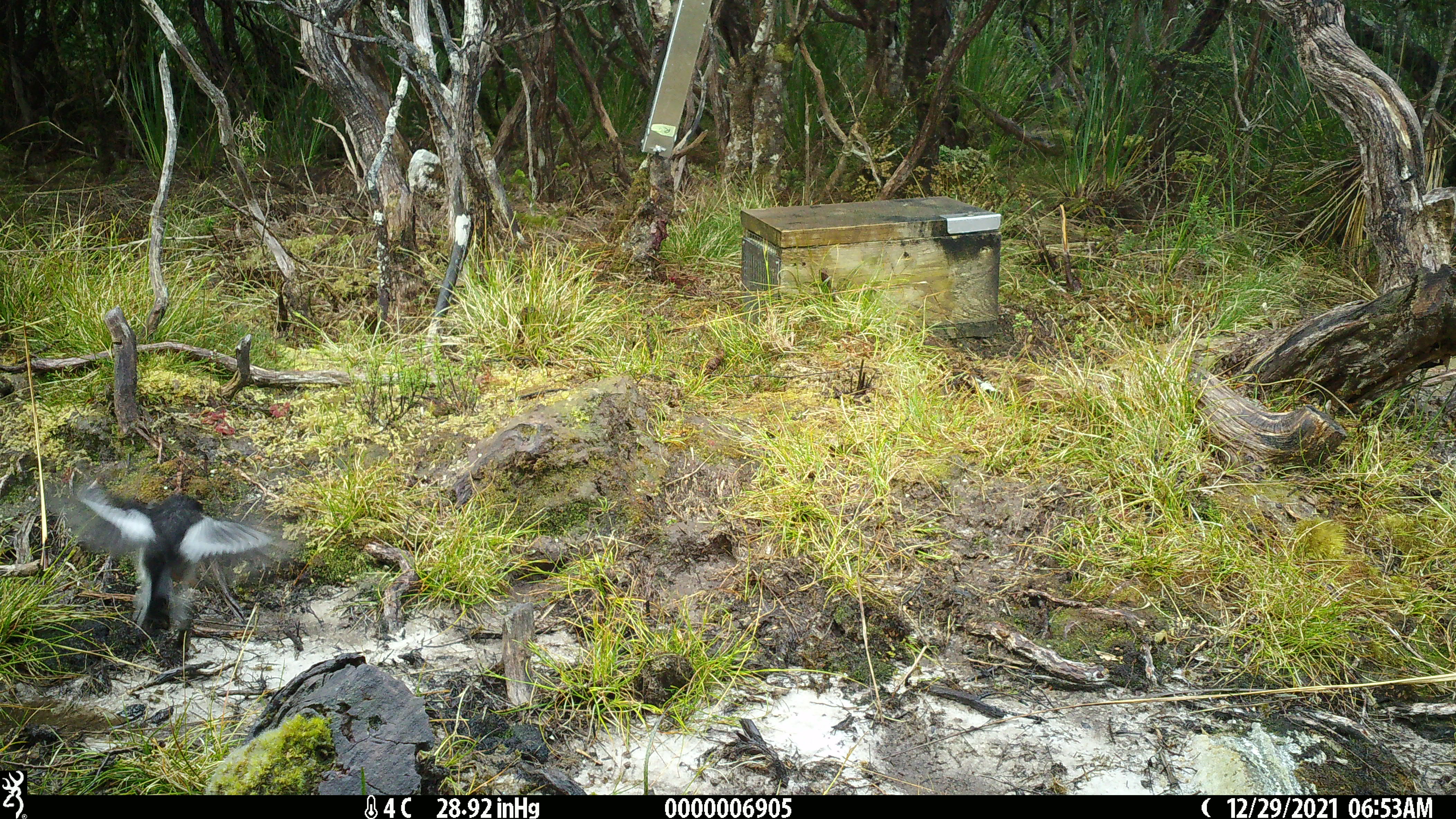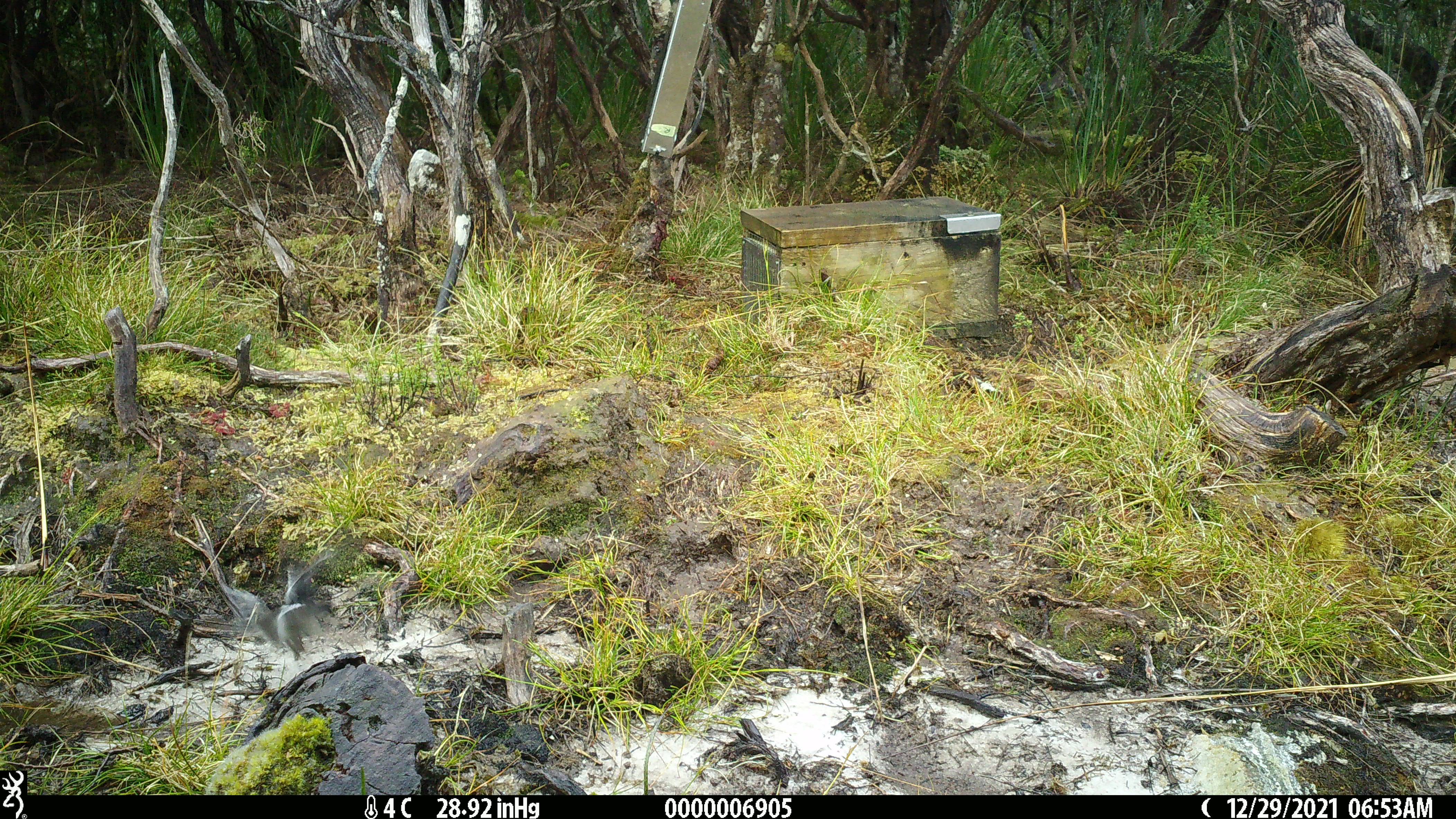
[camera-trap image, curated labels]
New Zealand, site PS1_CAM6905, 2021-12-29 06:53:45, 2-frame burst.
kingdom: Animalia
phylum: Chordata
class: Aves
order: Passeriformes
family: Petroicidae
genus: Petroica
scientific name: Petroica macrocephala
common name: tomtit